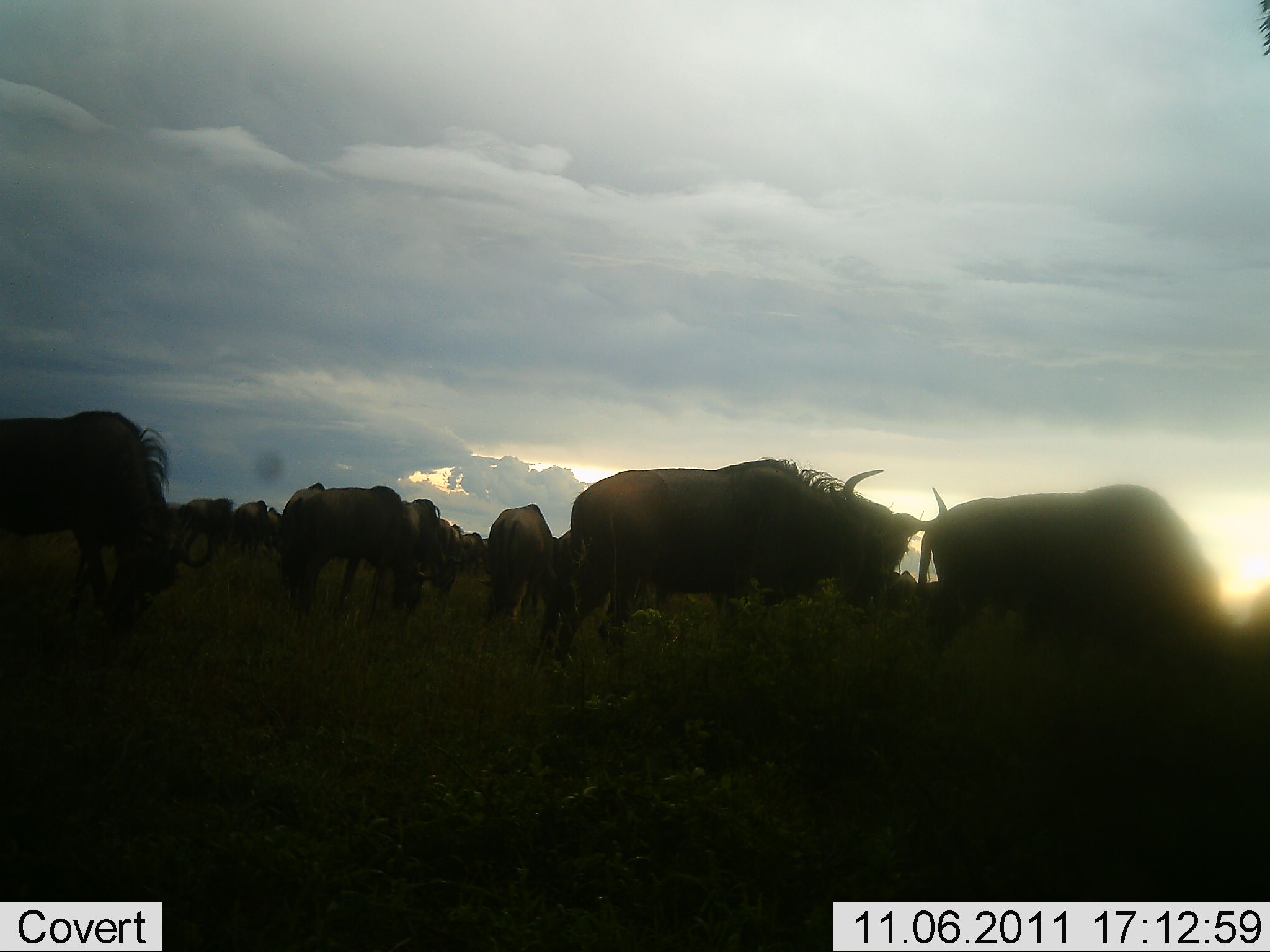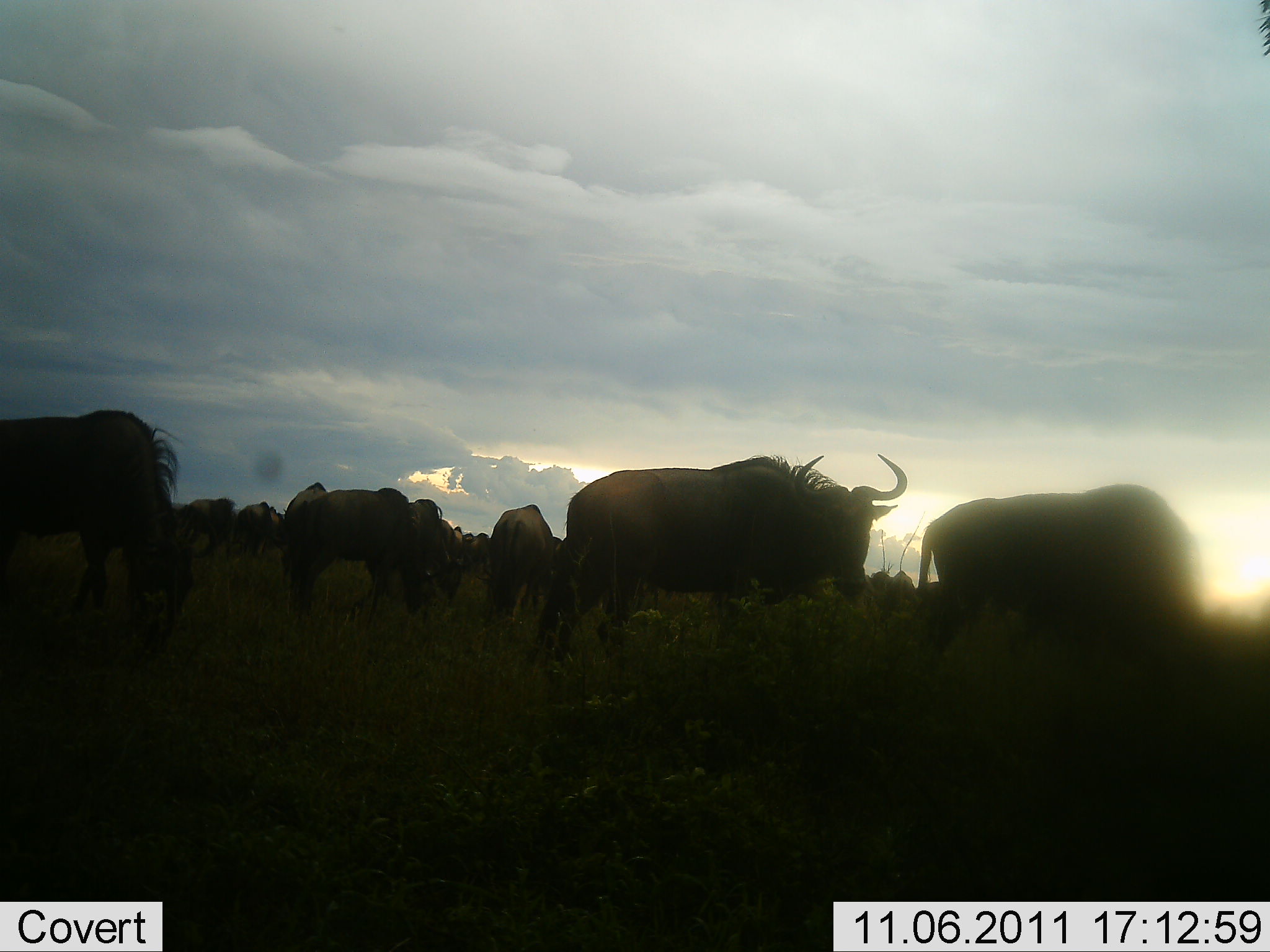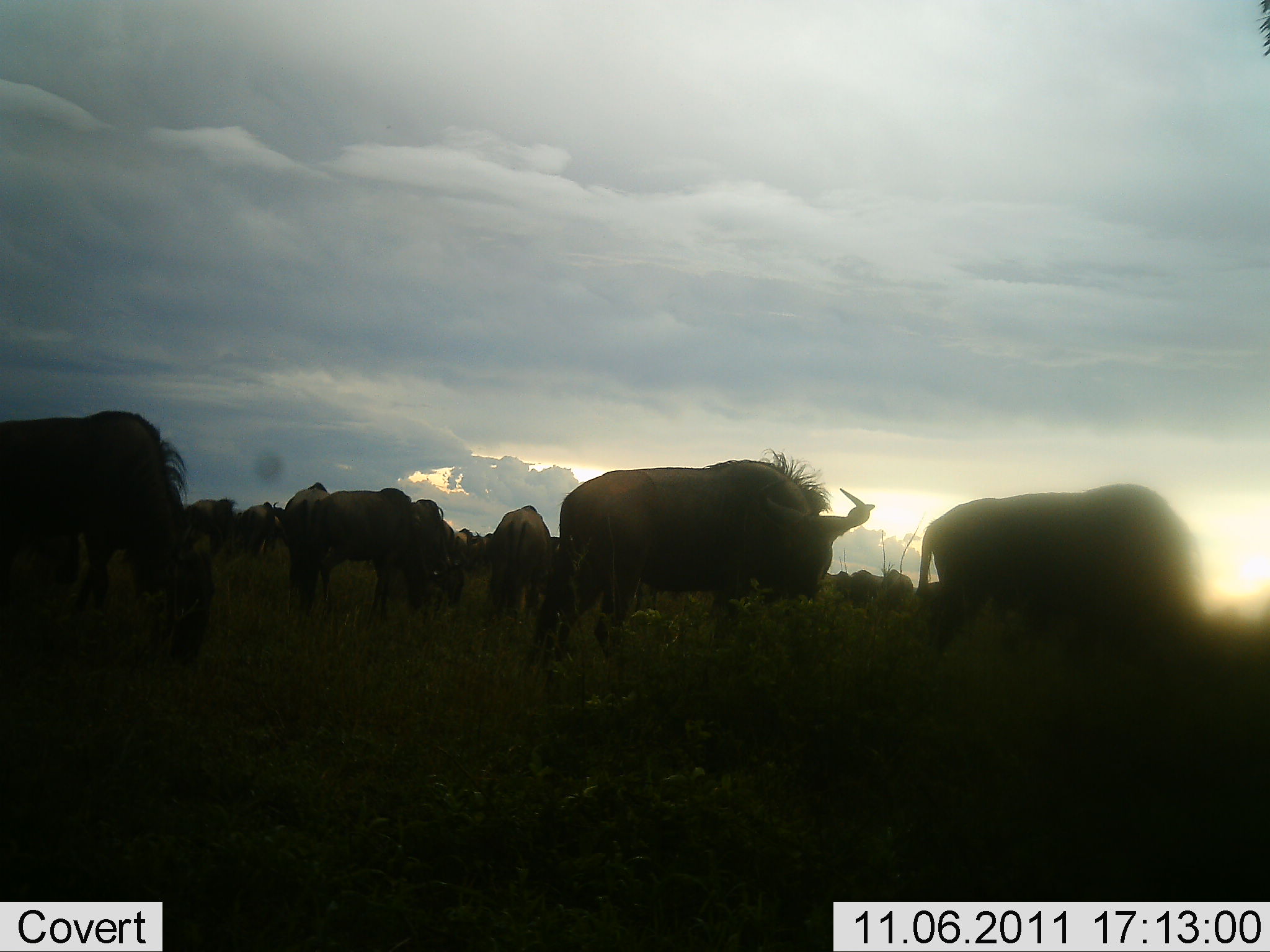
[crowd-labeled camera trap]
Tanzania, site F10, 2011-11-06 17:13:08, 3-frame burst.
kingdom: Animalia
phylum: Chordata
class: Mammalia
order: Artiodactyla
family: Bovidae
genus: Connochaetes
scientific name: Connochaetes taurinus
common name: blue wildebeest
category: wildebeest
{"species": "wildebeest (blue wildebeest) (Connochaetes taurinus)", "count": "11-50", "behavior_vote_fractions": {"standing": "85%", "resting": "0%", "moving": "23%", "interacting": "0%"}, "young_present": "0%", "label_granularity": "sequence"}